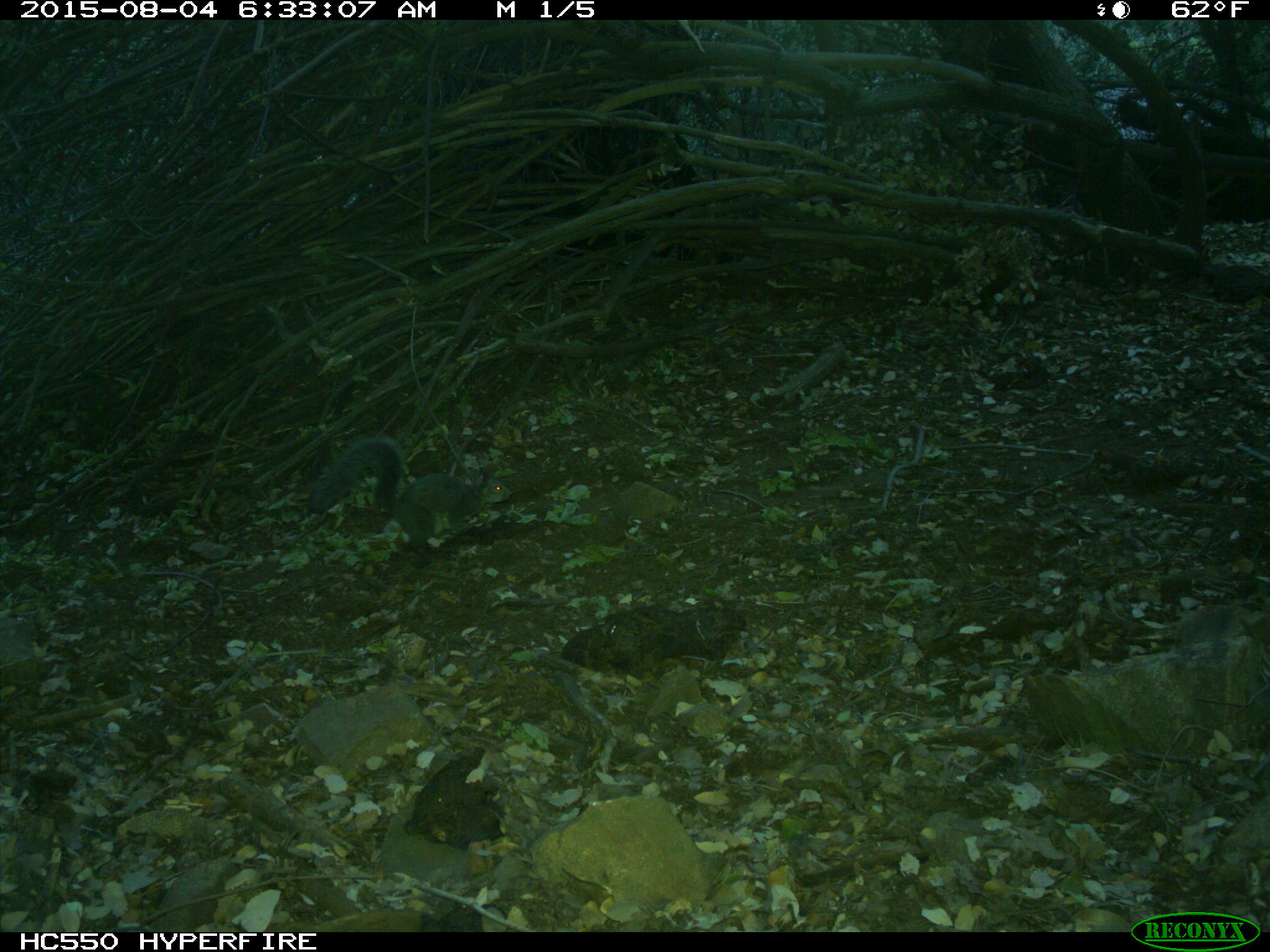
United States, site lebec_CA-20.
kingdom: Animalia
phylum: Chordata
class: Mammalia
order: Rodentia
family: Sciuridae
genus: Sciurus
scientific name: Sciurus carolinensis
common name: eastern gray squirrel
Sciurus carolinensis (eastern gray squirrel).